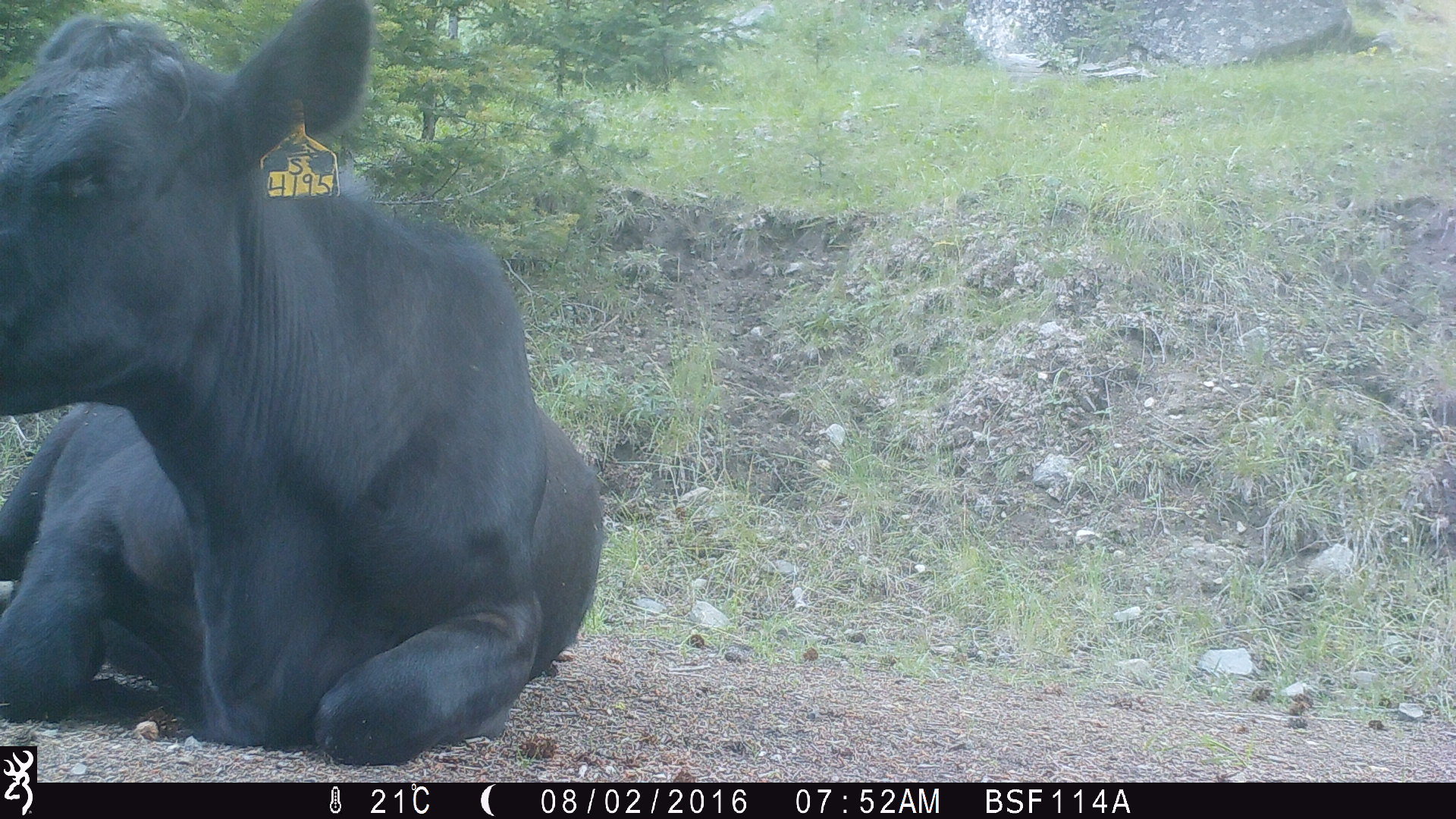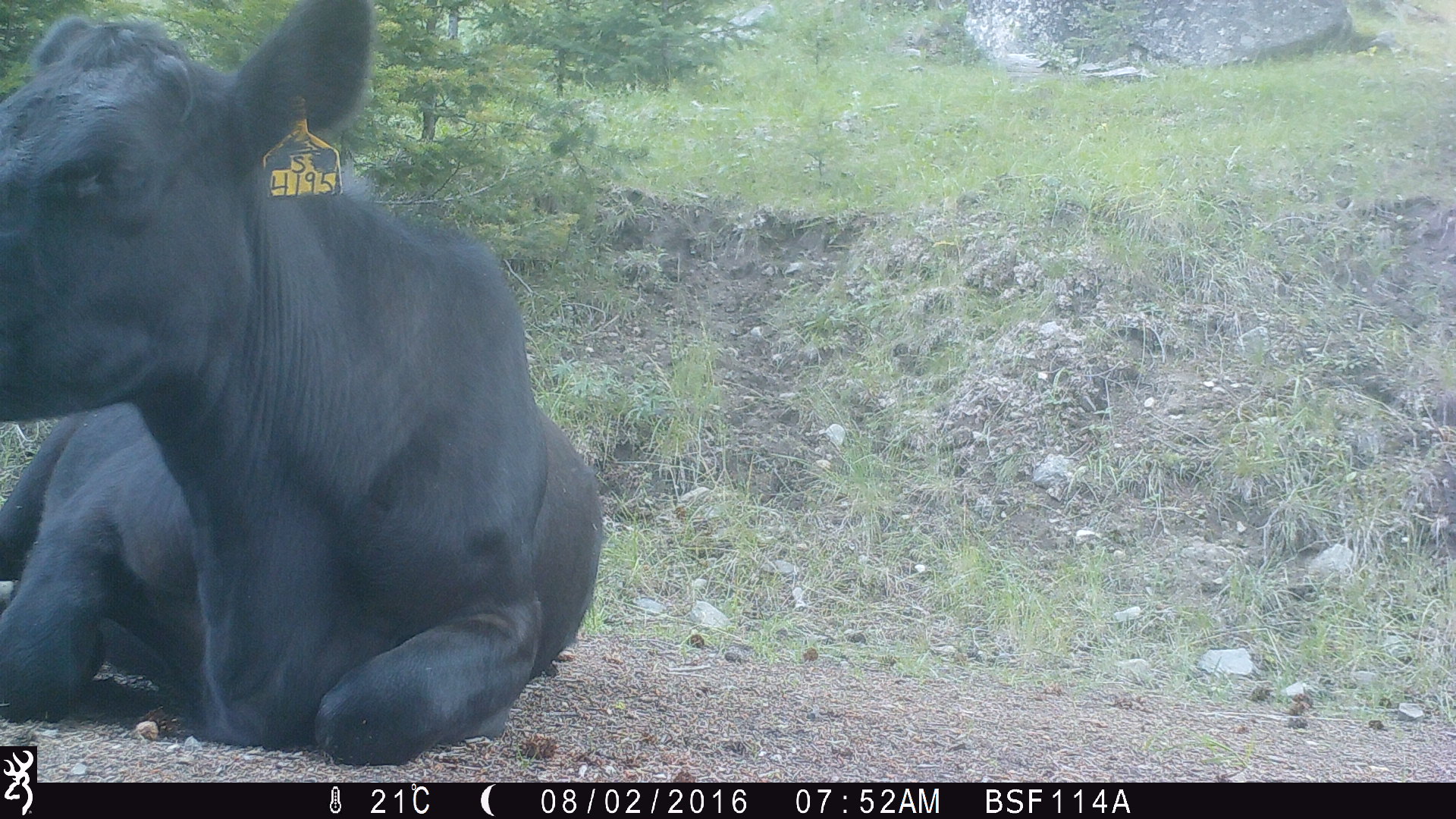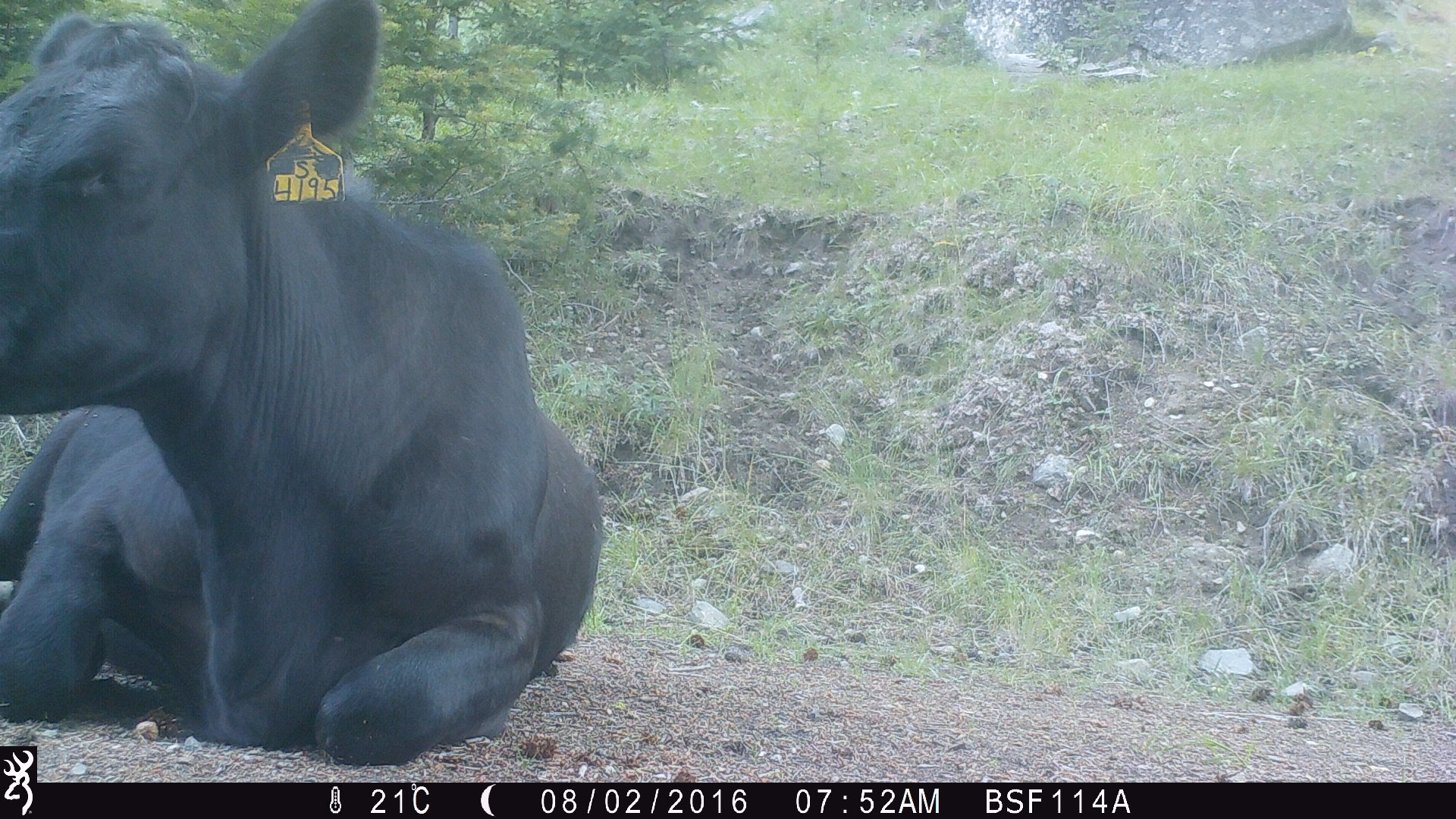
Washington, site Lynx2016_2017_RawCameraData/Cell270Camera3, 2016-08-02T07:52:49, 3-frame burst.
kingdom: Animalia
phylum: Chordata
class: Mammalia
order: Artiodactyla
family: Bovidae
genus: Bos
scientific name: Bos taurus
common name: domestic cattle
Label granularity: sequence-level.